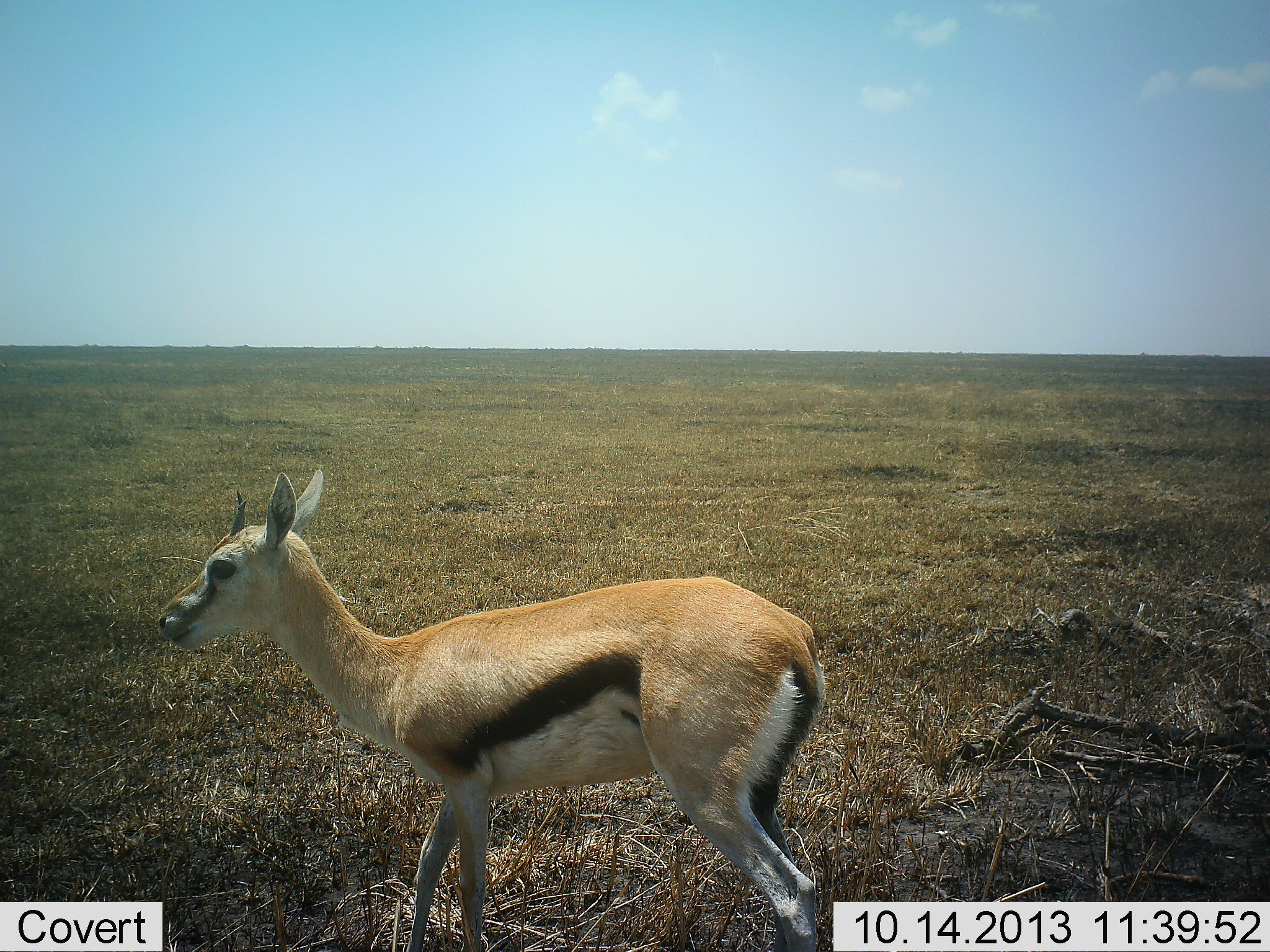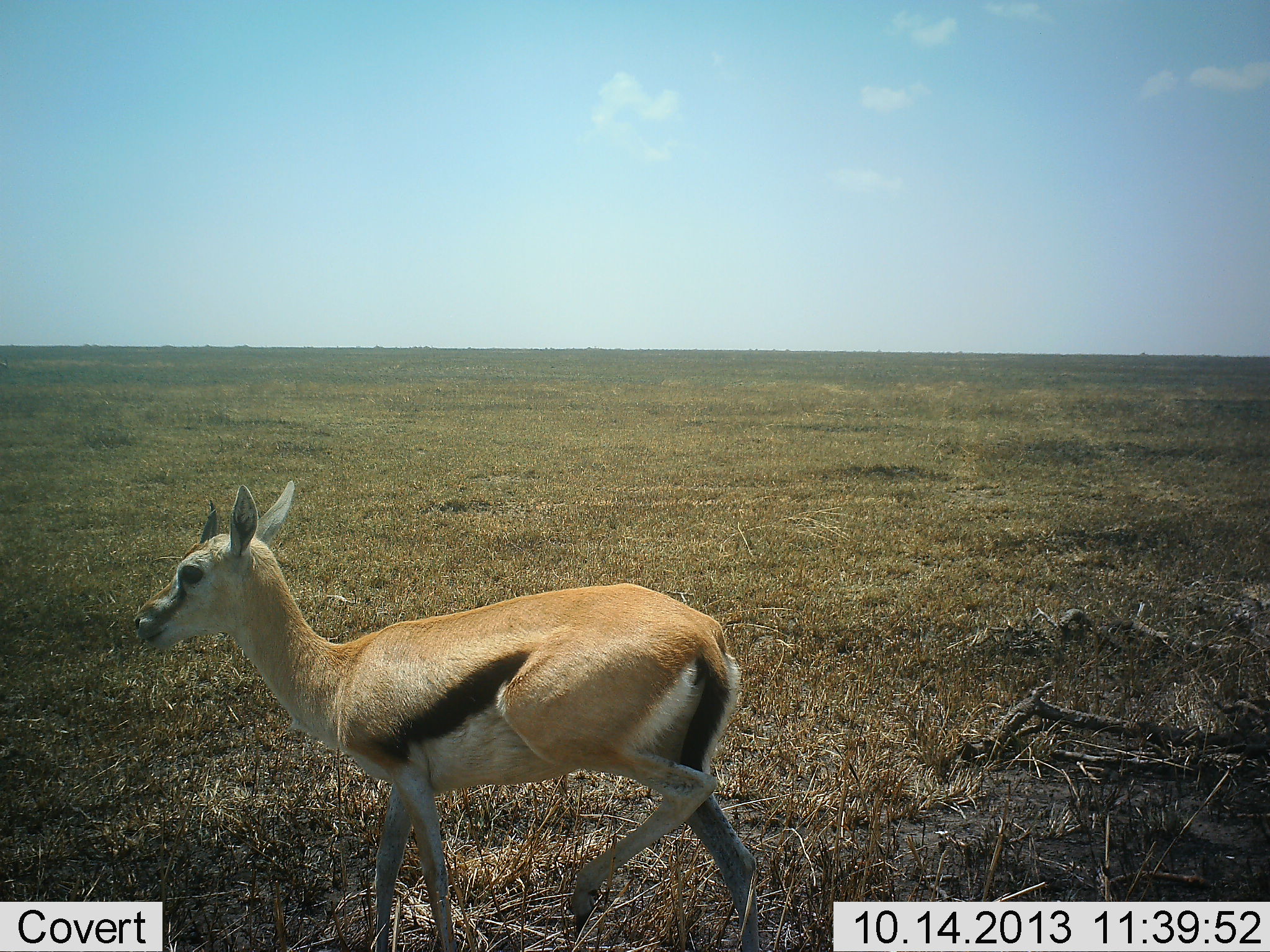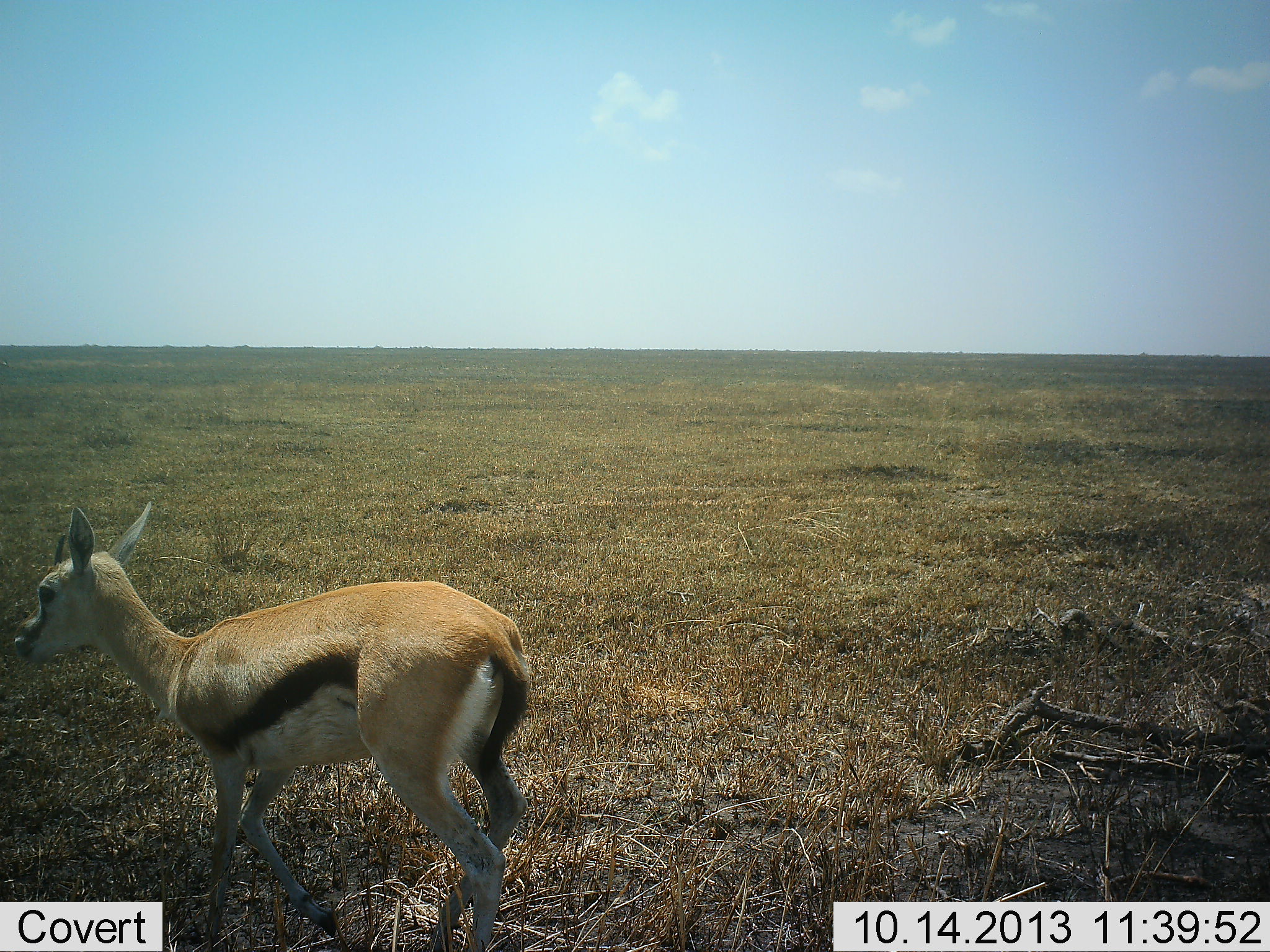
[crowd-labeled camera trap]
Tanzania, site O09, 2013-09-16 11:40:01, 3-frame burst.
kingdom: Animalia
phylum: Chordata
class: Mammalia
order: Artiodactyla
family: Bovidae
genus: Eudorcas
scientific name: Eudorcas thomsonii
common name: thomson's gazelle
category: gazellethomsons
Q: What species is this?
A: Gazellethomsons (thomson's gazelle) (Eudorcas thomsonii).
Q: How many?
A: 1.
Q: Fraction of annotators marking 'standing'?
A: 9%.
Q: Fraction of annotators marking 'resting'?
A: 0%.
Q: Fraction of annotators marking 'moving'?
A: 91%.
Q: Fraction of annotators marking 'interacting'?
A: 0%.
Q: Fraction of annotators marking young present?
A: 3%.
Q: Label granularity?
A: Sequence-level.